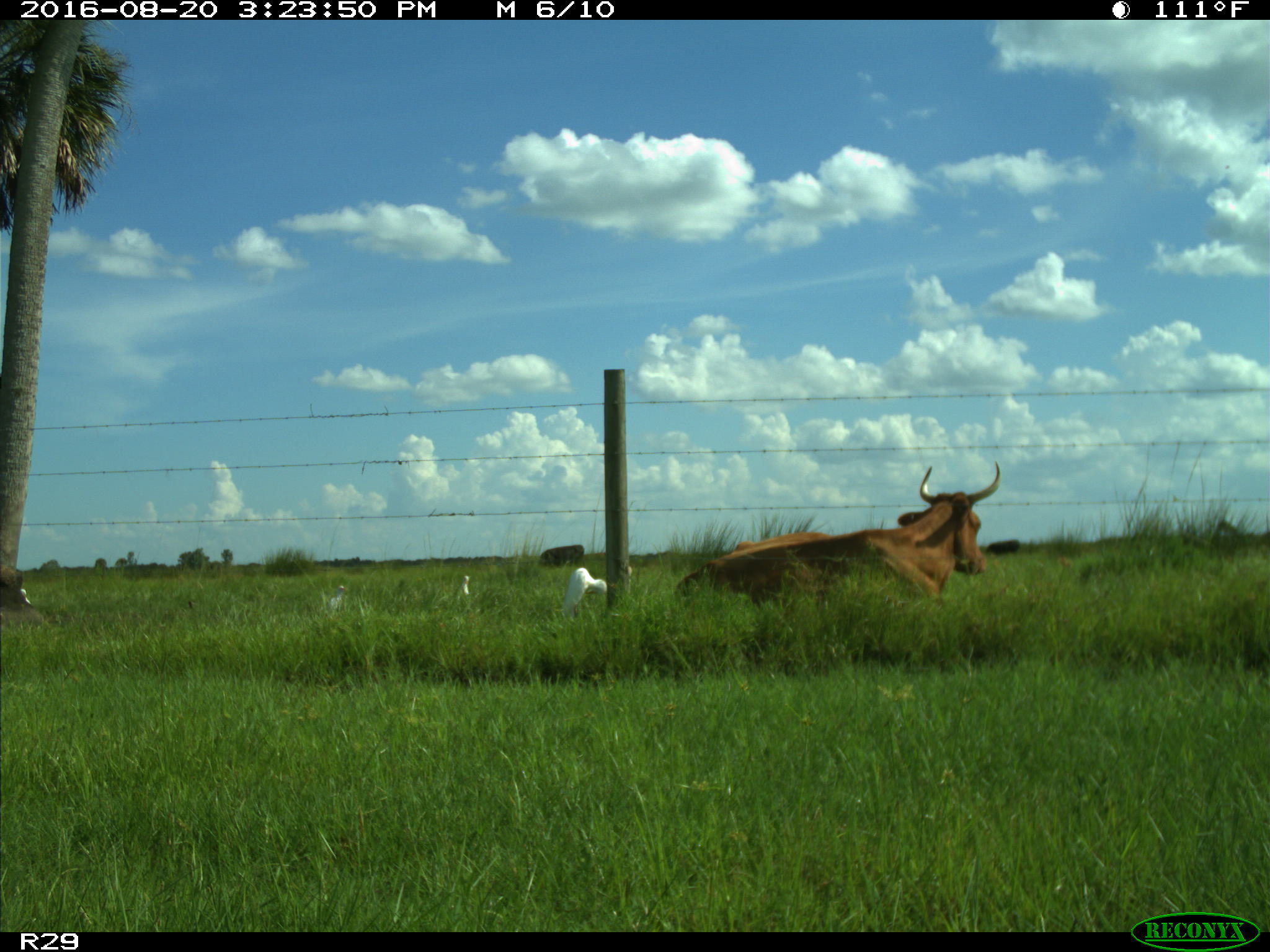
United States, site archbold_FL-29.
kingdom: Animalia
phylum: Chordata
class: Mammalia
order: Artiodactyla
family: Bovidae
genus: Bos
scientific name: Bos taurus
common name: domestic cow